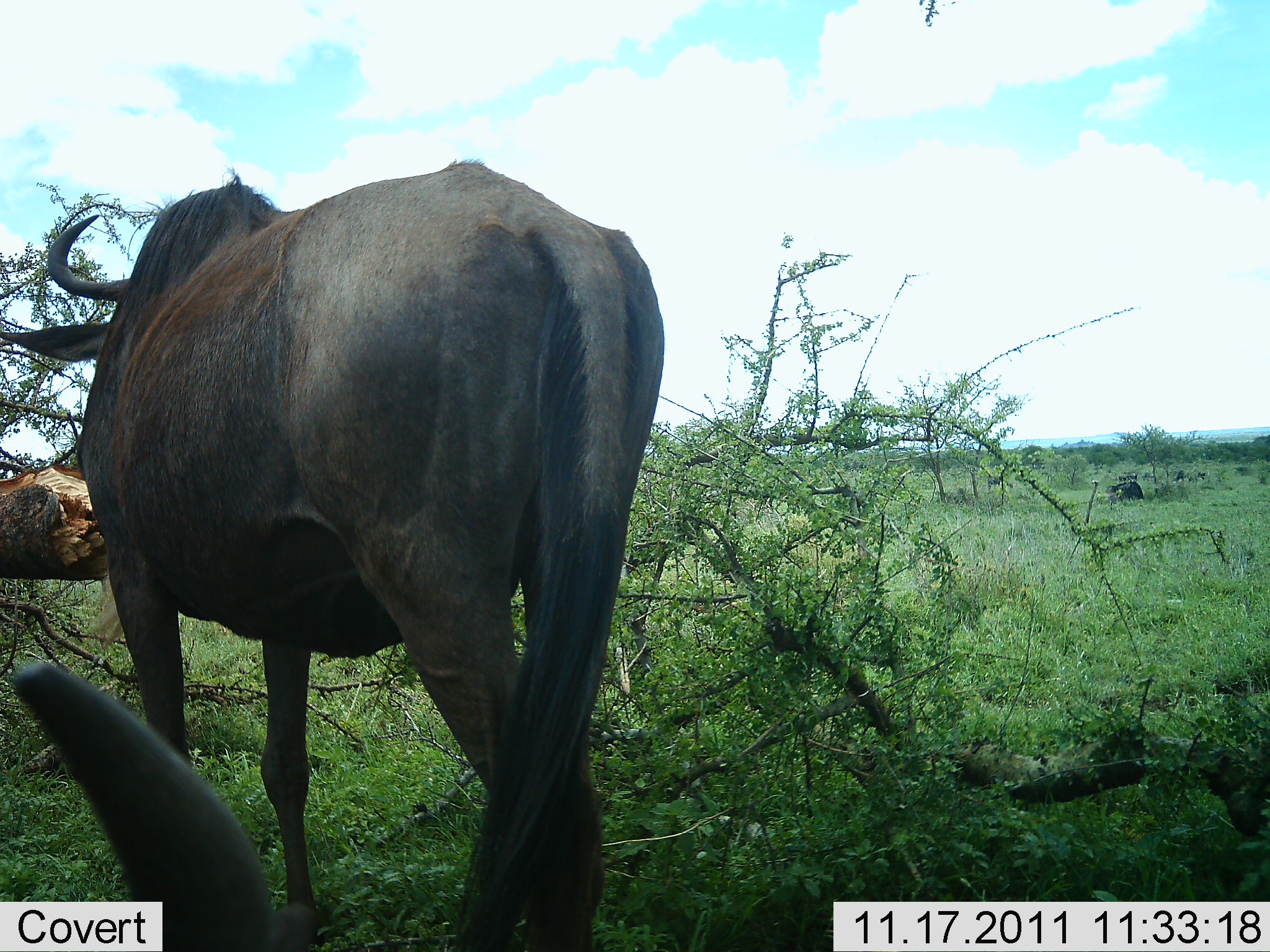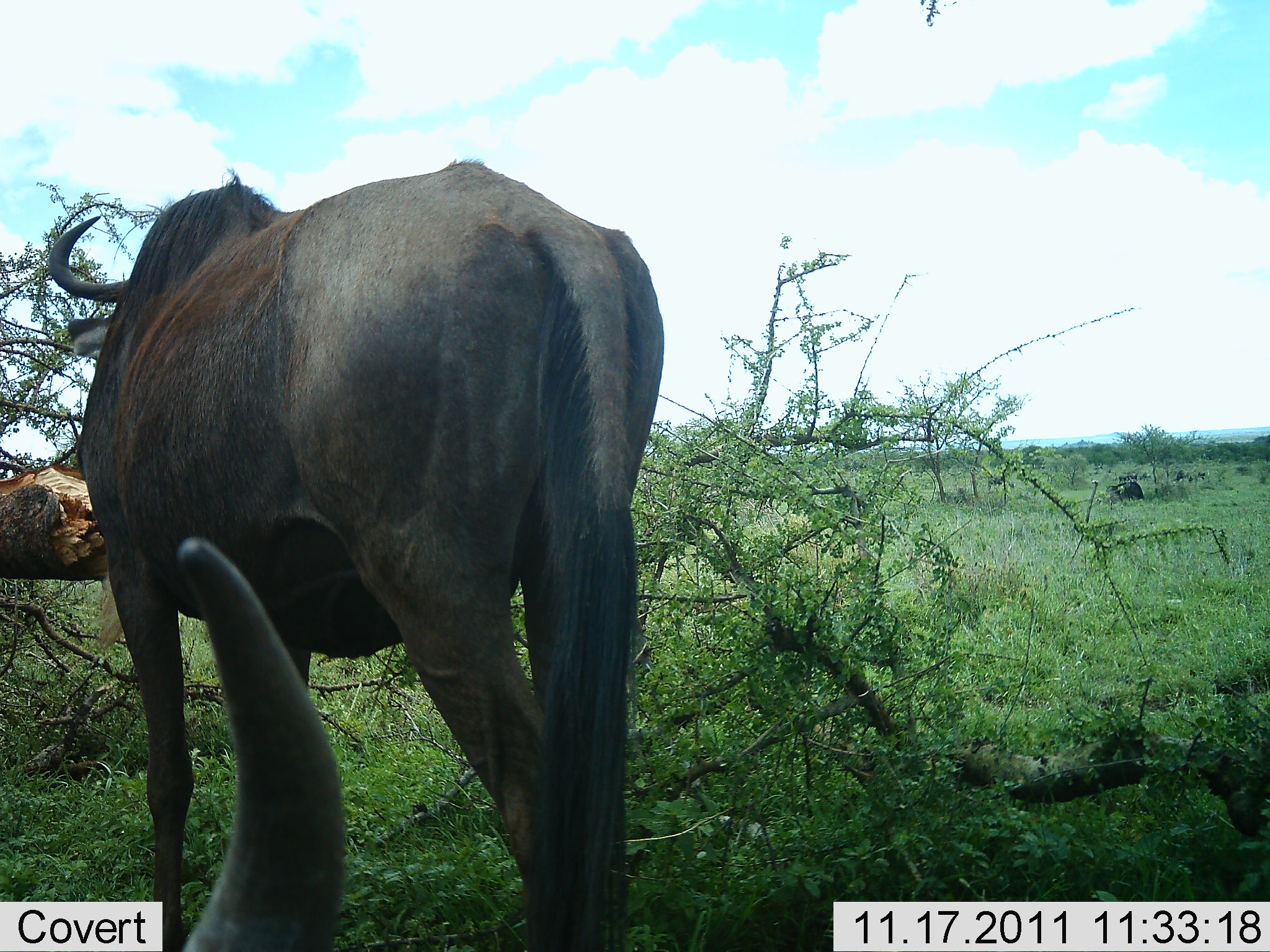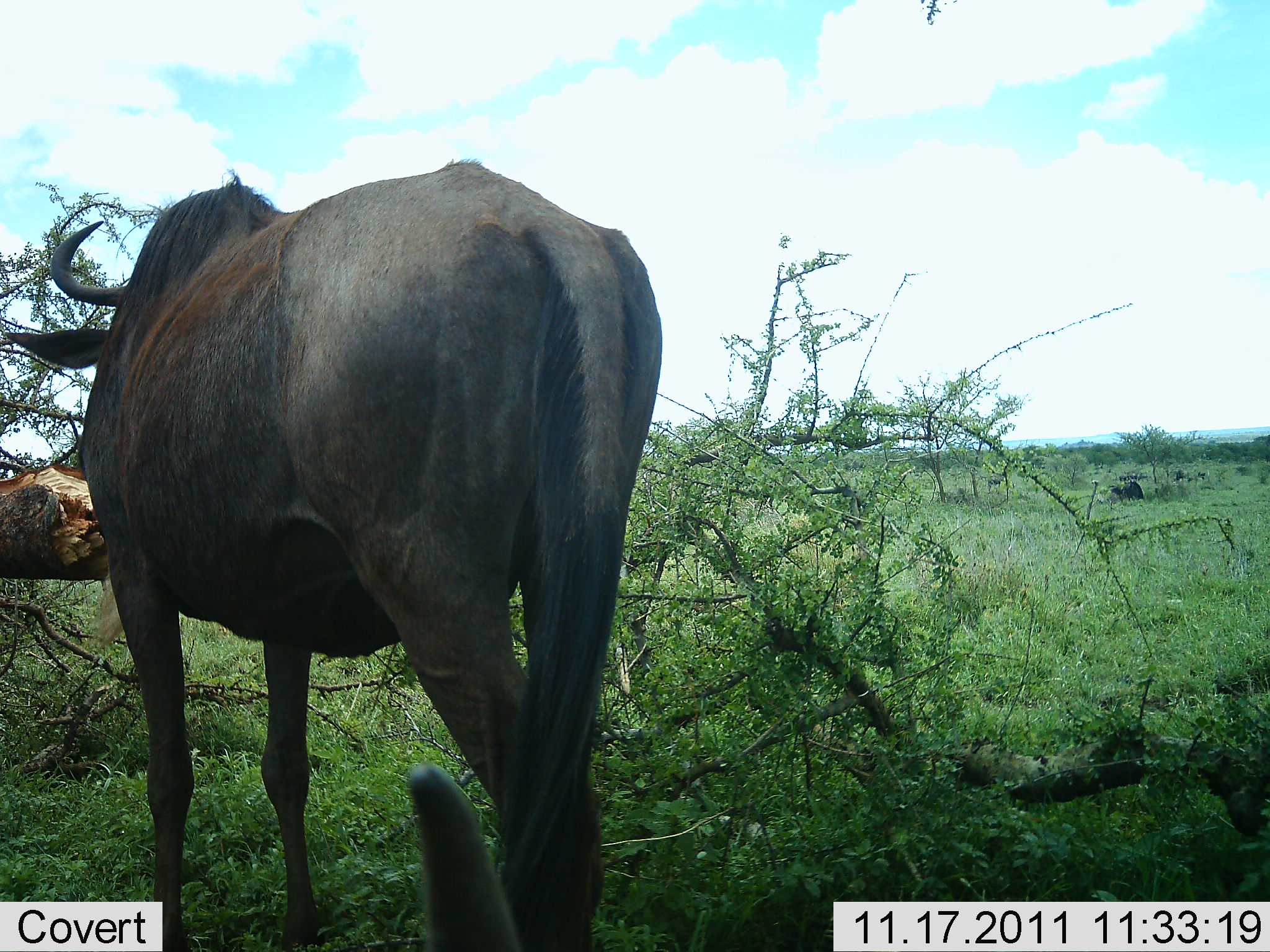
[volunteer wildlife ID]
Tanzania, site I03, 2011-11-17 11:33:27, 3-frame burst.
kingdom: Animalia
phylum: Chordata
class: Mammalia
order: Artiodactyla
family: Bovidae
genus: Connochaetes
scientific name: Connochaetes taurinus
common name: blue wildebeest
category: wildebeest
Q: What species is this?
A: Wildebeest (blue wildebeest) (Connochaetes taurinus).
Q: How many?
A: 2.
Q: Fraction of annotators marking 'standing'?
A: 81%.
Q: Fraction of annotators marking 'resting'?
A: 25%.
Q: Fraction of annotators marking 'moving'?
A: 19%.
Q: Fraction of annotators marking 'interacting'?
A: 0%.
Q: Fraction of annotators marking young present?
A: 0%.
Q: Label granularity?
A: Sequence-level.